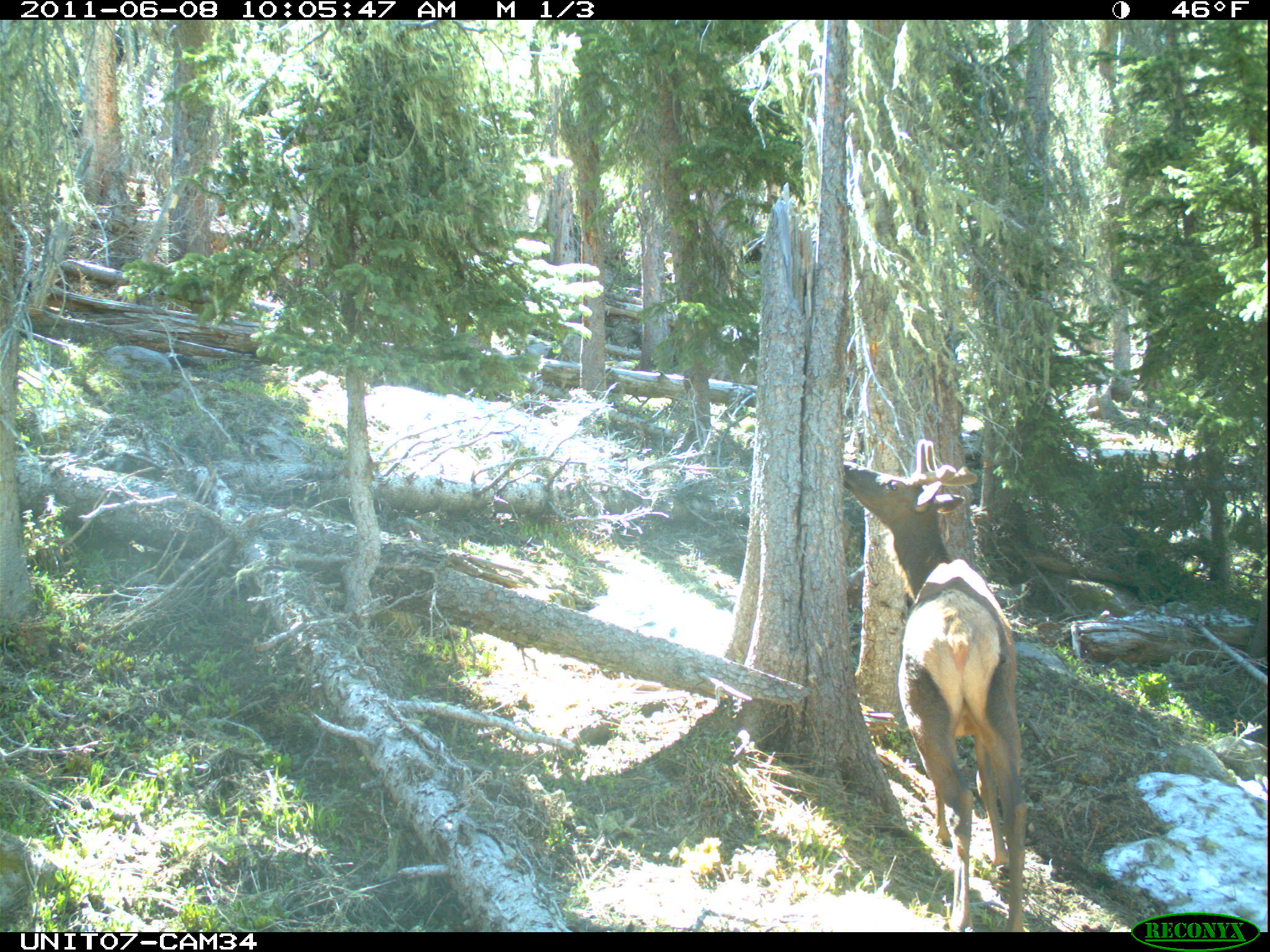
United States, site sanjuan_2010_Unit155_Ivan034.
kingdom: Animalia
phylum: Chordata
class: Mammalia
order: Artiodactyla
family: Cervidae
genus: Cervus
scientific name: Cervus elaphus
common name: red deer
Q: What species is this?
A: Cervus elaphus (red deer).